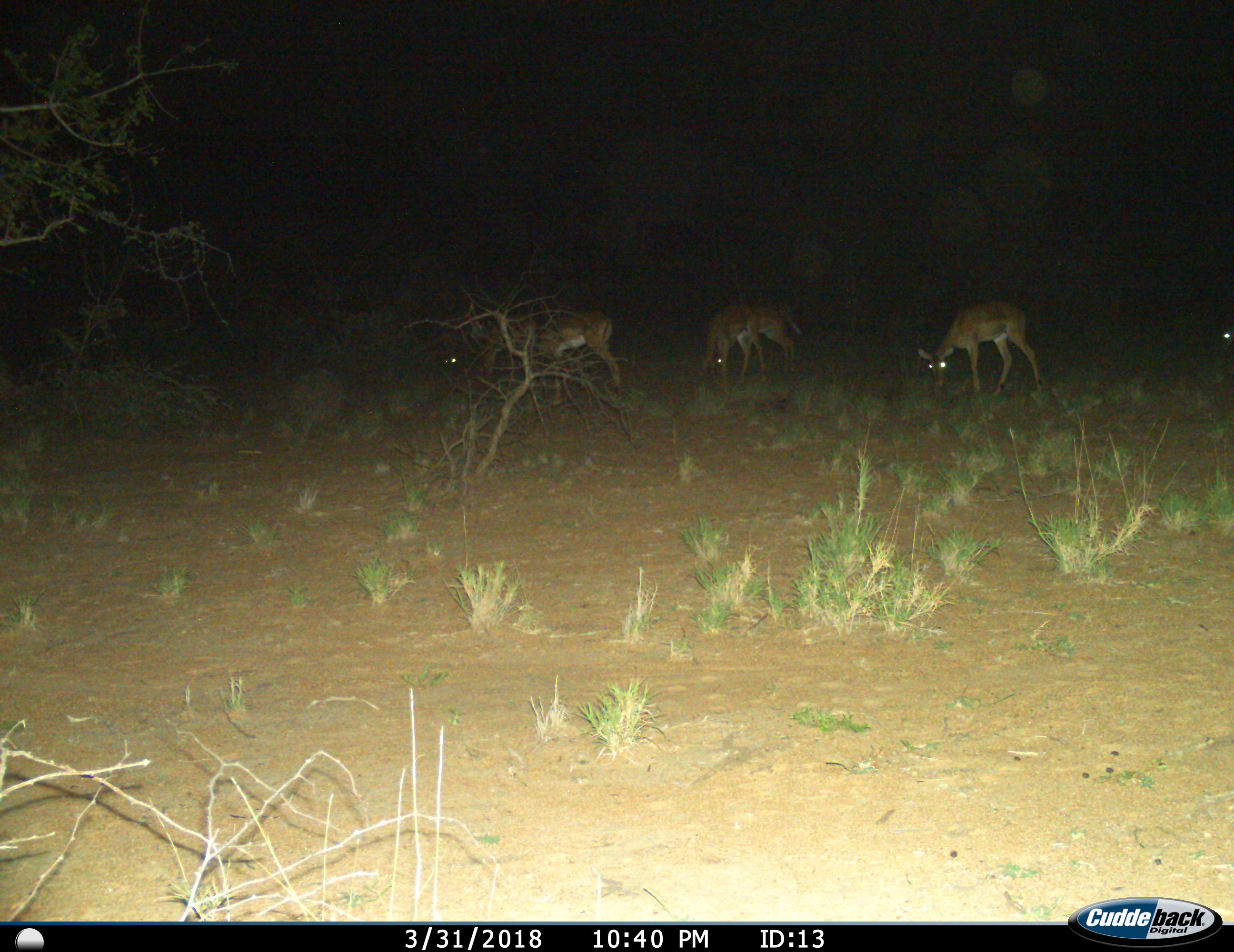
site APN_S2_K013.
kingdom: Animalia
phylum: Chordata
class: Mammalia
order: Artiodactyla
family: Bovidae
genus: Aepyceros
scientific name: Aepyceros melampus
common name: impala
Impala (Aepyceros melampus), count 5. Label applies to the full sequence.